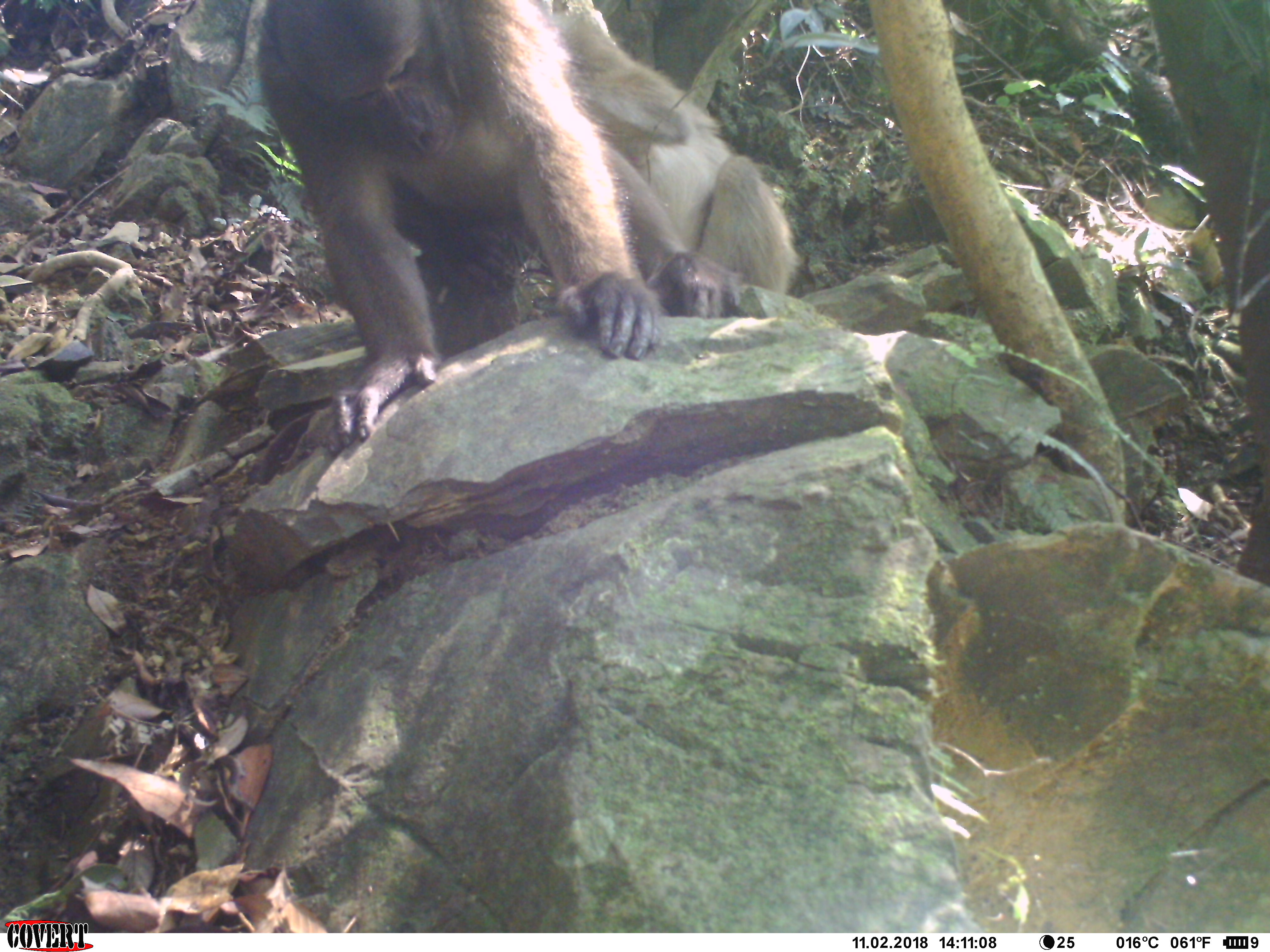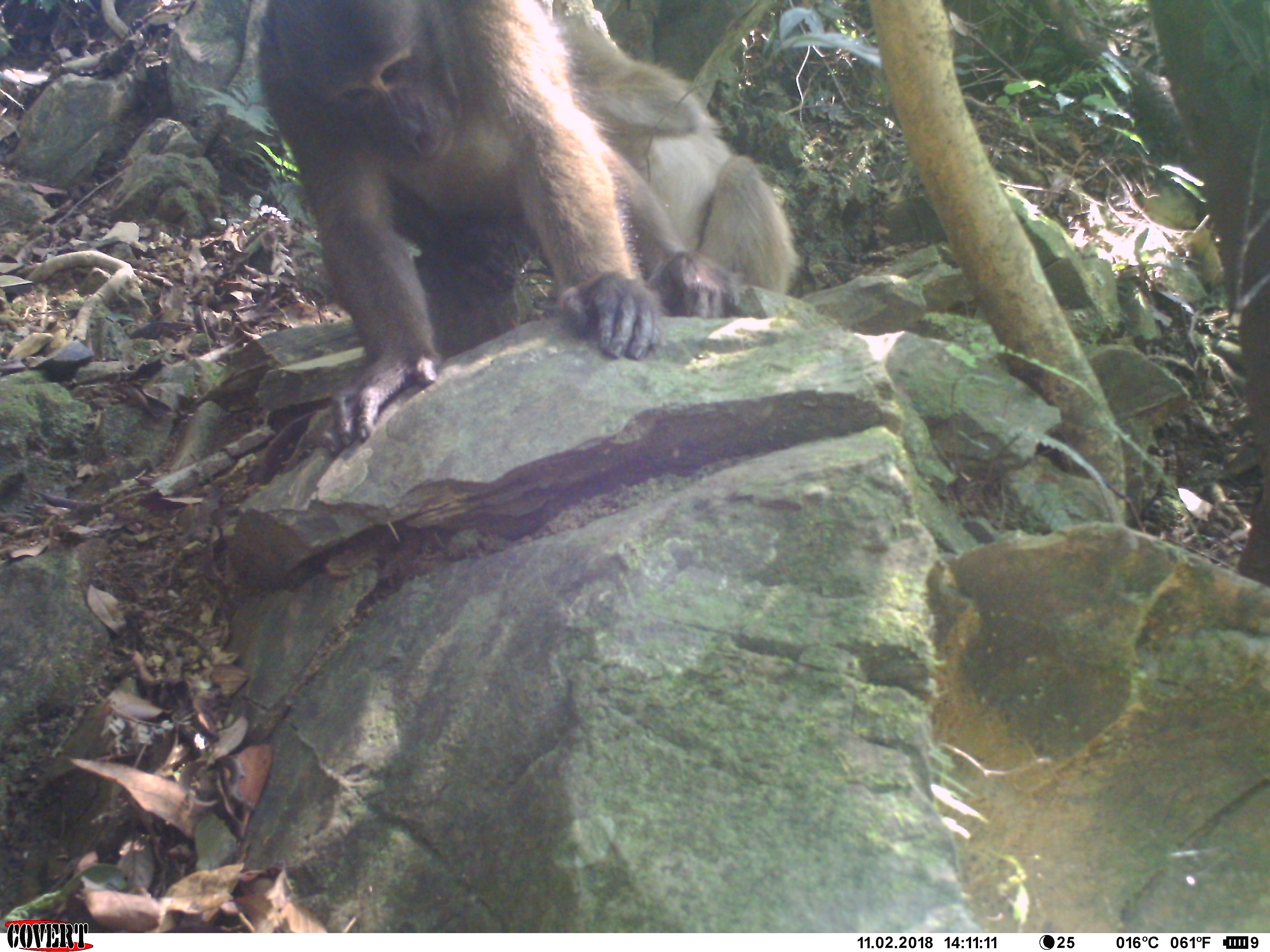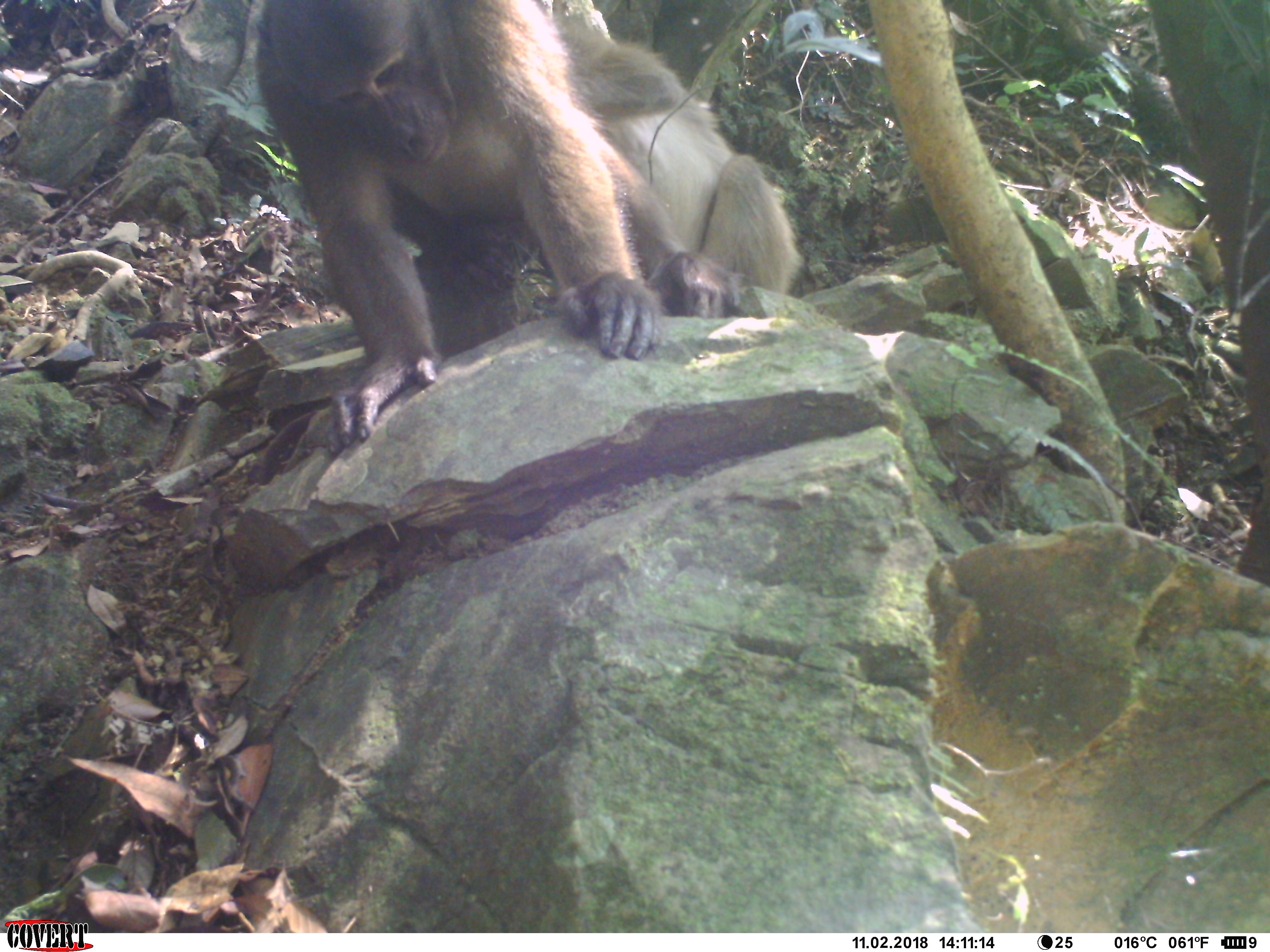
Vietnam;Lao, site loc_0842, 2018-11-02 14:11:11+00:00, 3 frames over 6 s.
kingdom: Animalia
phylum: Chordata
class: Mammalia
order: Primates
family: Cercopithecidae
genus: Macaca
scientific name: Macaca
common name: macaque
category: macaque not stump tailed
Macaque not stump tailed (macaque) (Macaca). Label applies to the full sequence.